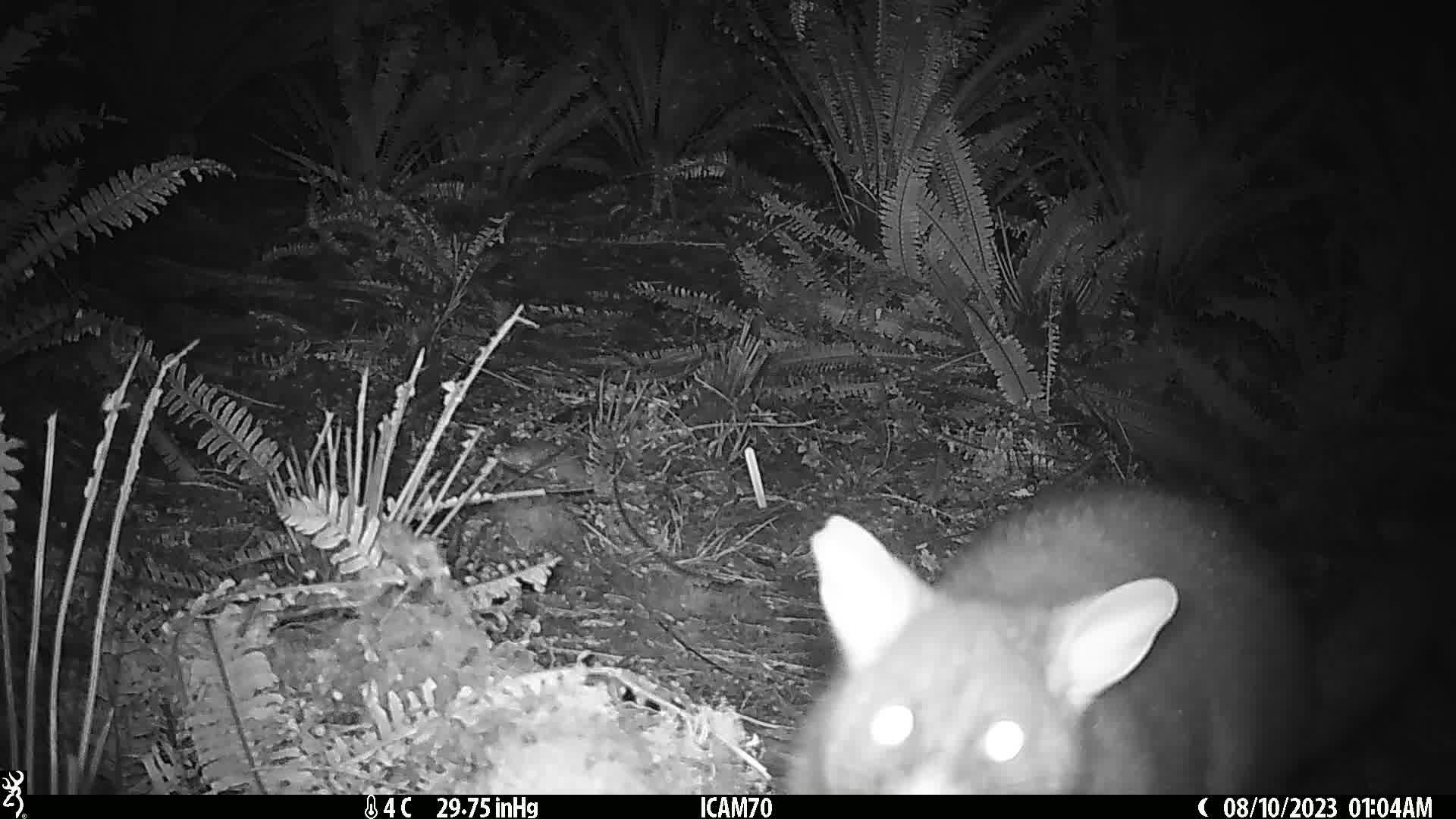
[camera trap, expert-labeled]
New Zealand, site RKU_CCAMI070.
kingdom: Animalia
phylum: Chordata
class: Mammalia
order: Diprotodontia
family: Phalangeridae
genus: Trichosurus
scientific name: Trichosurus vulpecula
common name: common brushtail possum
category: possum